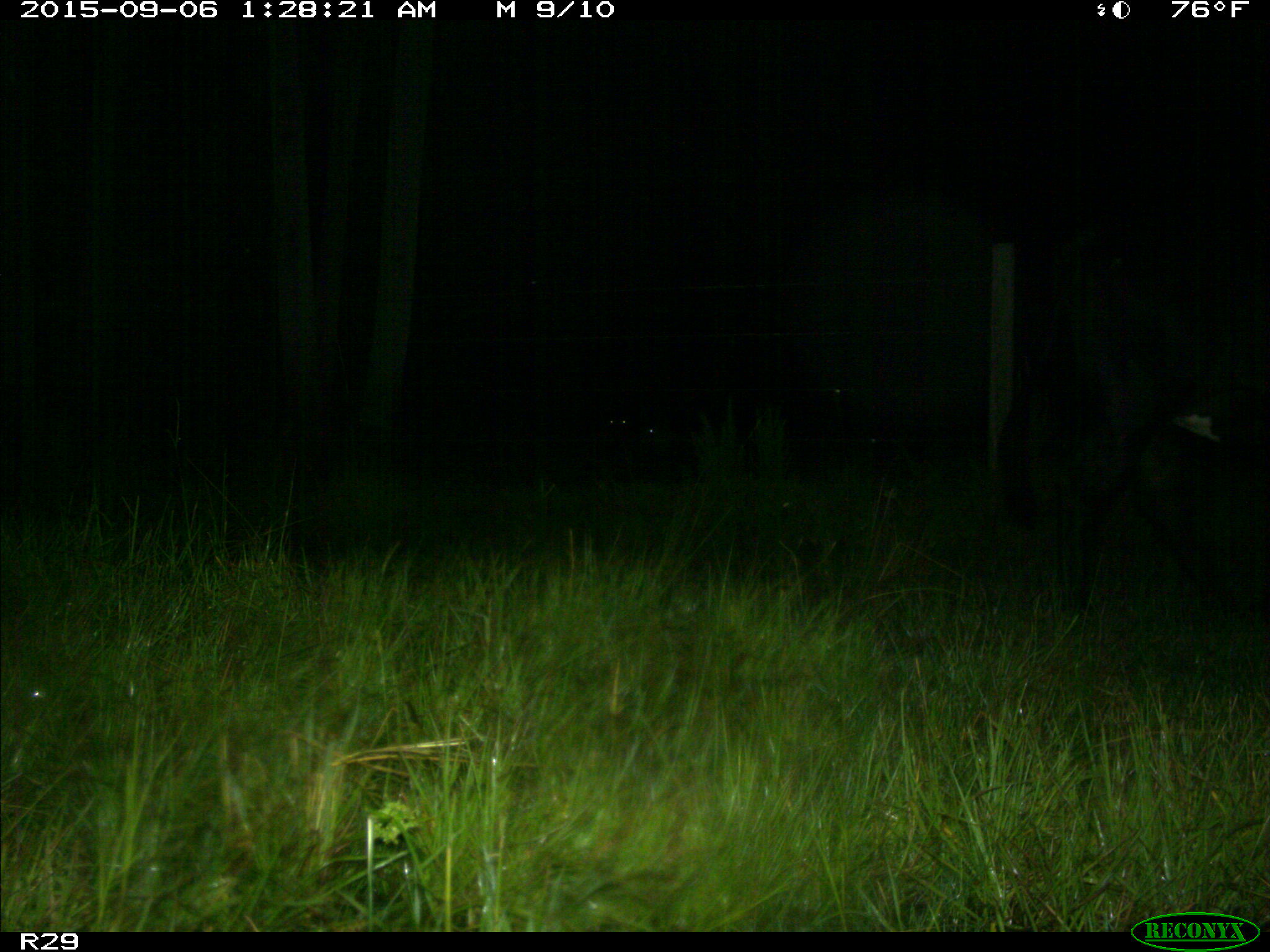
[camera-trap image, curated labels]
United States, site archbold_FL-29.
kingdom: Animalia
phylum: Chordata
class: Mammalia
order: Artiodactyla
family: Bovidae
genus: Bos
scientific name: Bos taurus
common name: domestic cow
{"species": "Bos taurus (domestic cow)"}